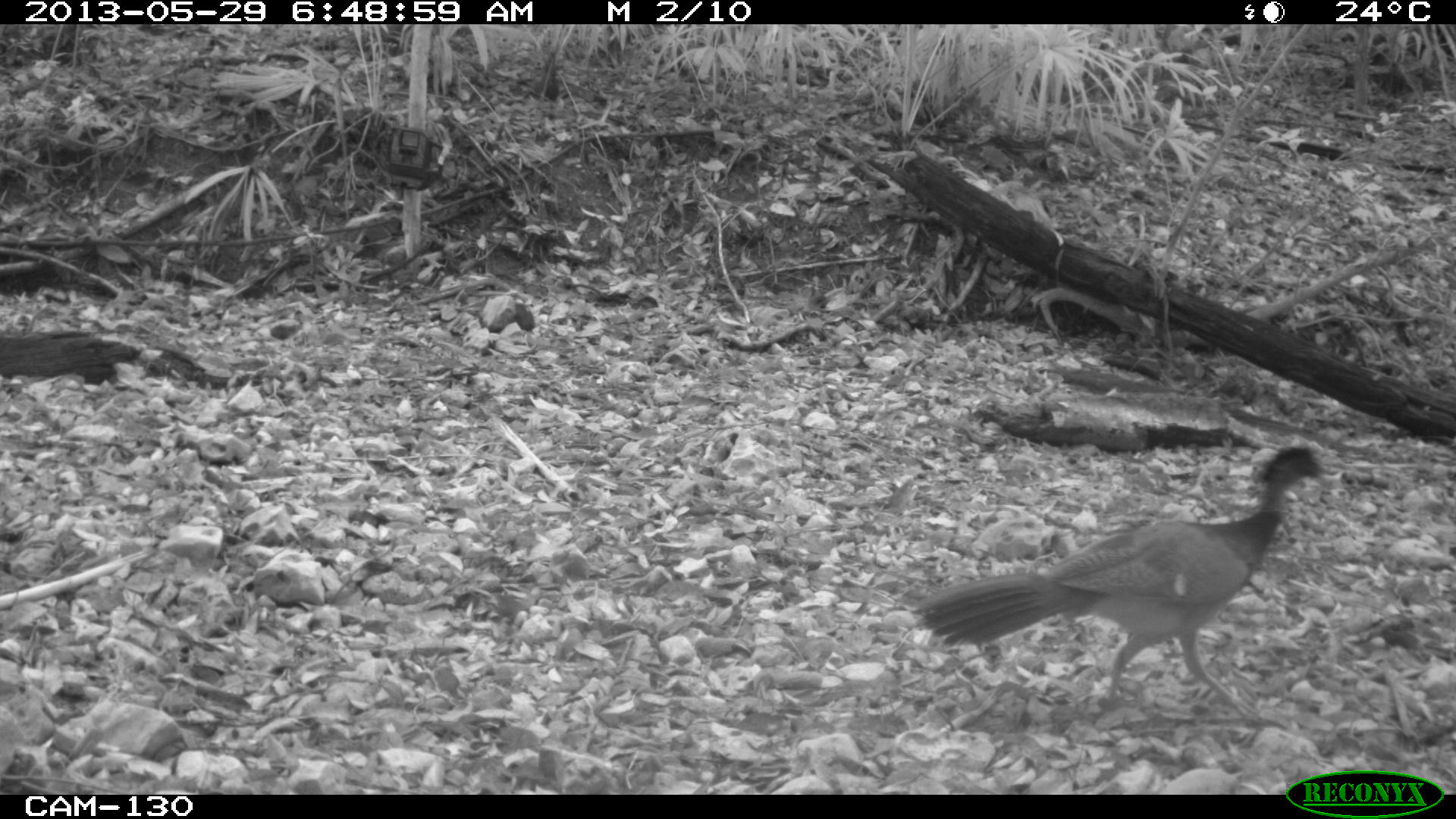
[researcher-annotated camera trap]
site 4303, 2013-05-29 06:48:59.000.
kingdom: Animalia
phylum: Chordata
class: Aves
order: Galliformes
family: Cracidae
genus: Crax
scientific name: Crax rubra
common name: great curassow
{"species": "Crax rubra (great curassow)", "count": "1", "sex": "female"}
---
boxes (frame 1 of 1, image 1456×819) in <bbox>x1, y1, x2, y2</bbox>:
crax rubra: <bbox>917, 444, 1327, 726</bbox>